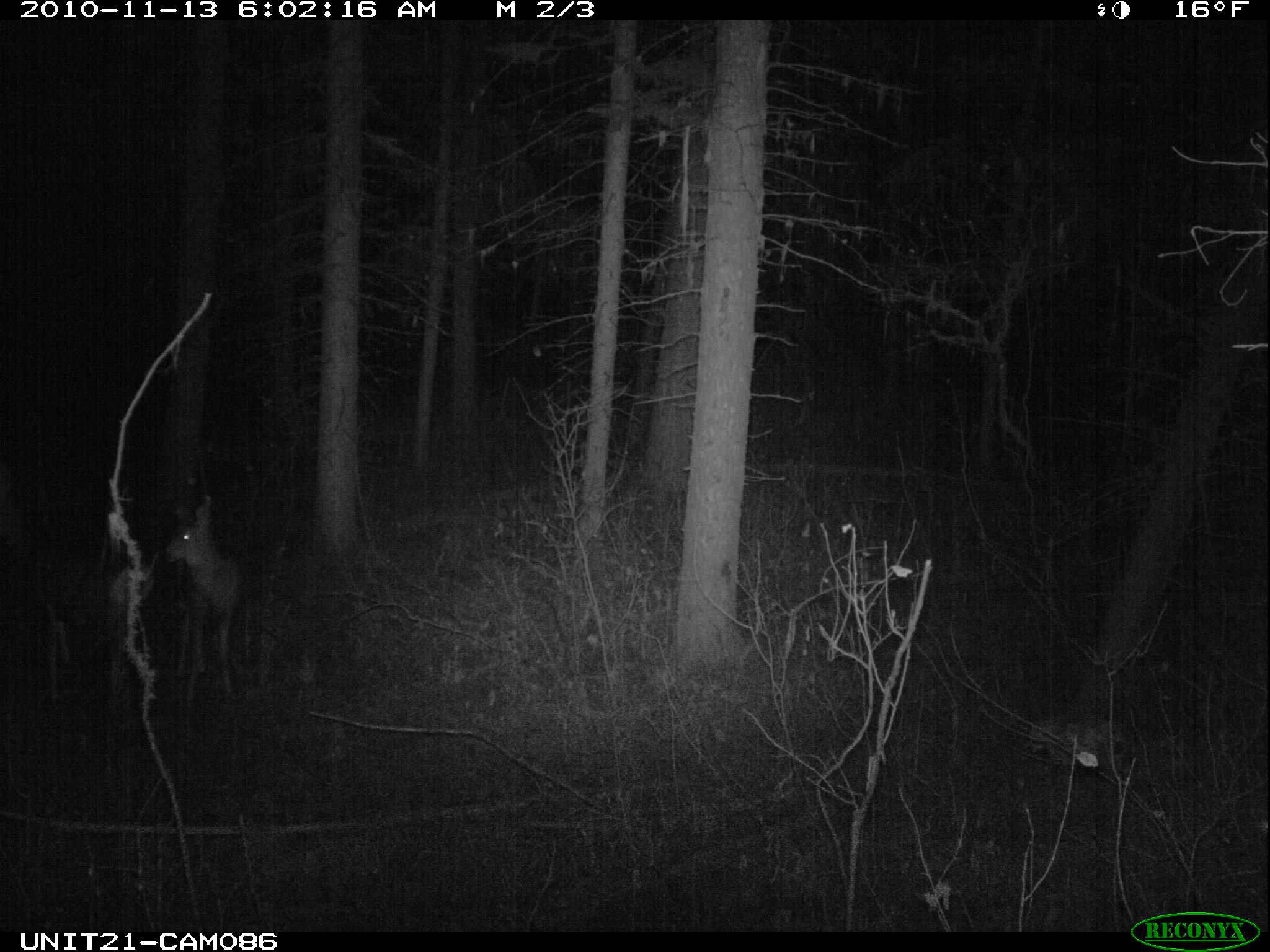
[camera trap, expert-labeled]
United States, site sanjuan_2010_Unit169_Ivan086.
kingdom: Animalia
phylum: Chordata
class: Mammalia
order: Artiodactyla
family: Cervidae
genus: Odocoileus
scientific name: Odocoileus hemionus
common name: mule deer